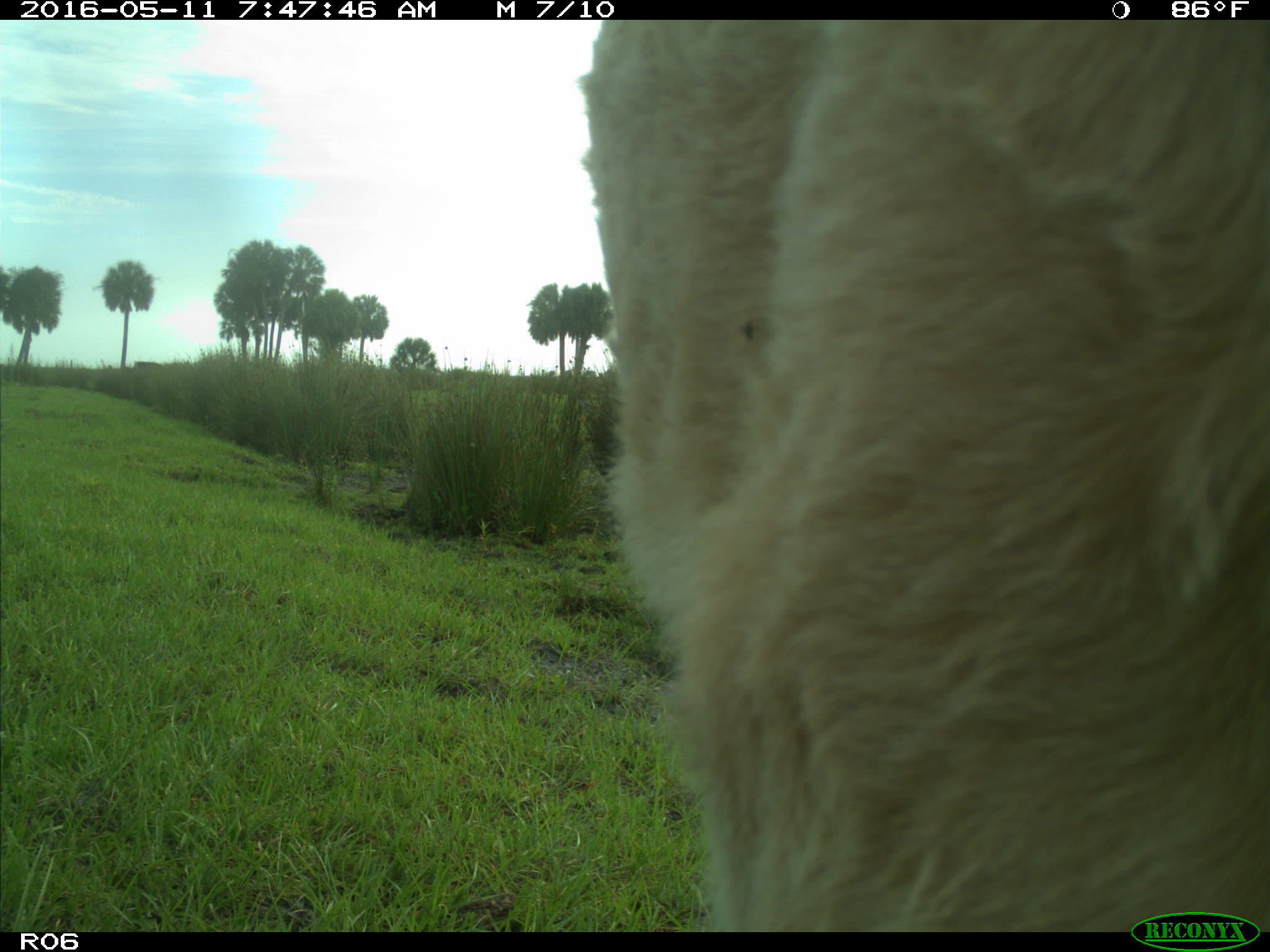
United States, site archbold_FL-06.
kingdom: Animalia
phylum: Chordata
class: Mammalia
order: Artiodactyla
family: Bovidae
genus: Bos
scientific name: Bos taurus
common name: domestic cow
Bos taurus (domestic cow).